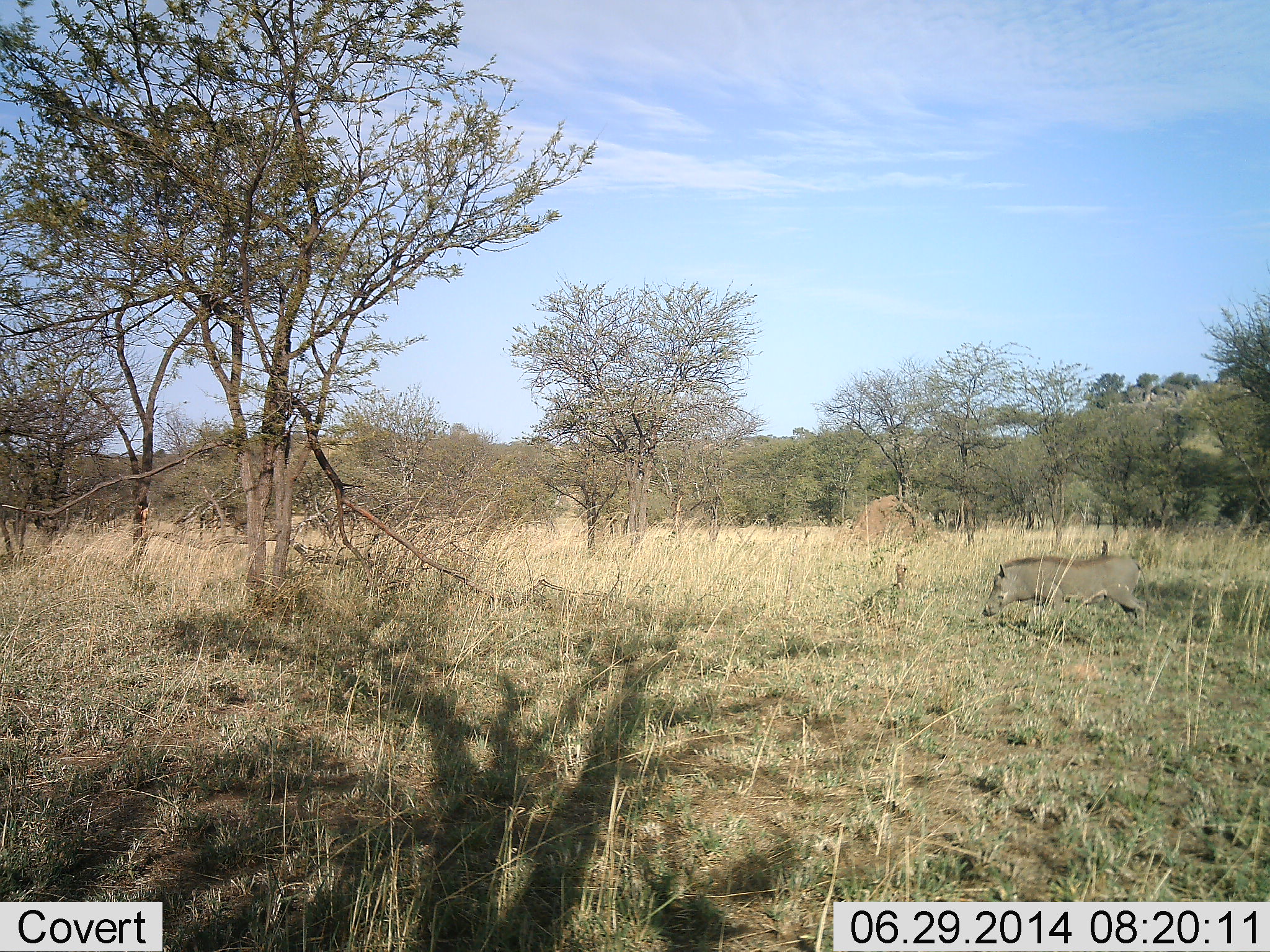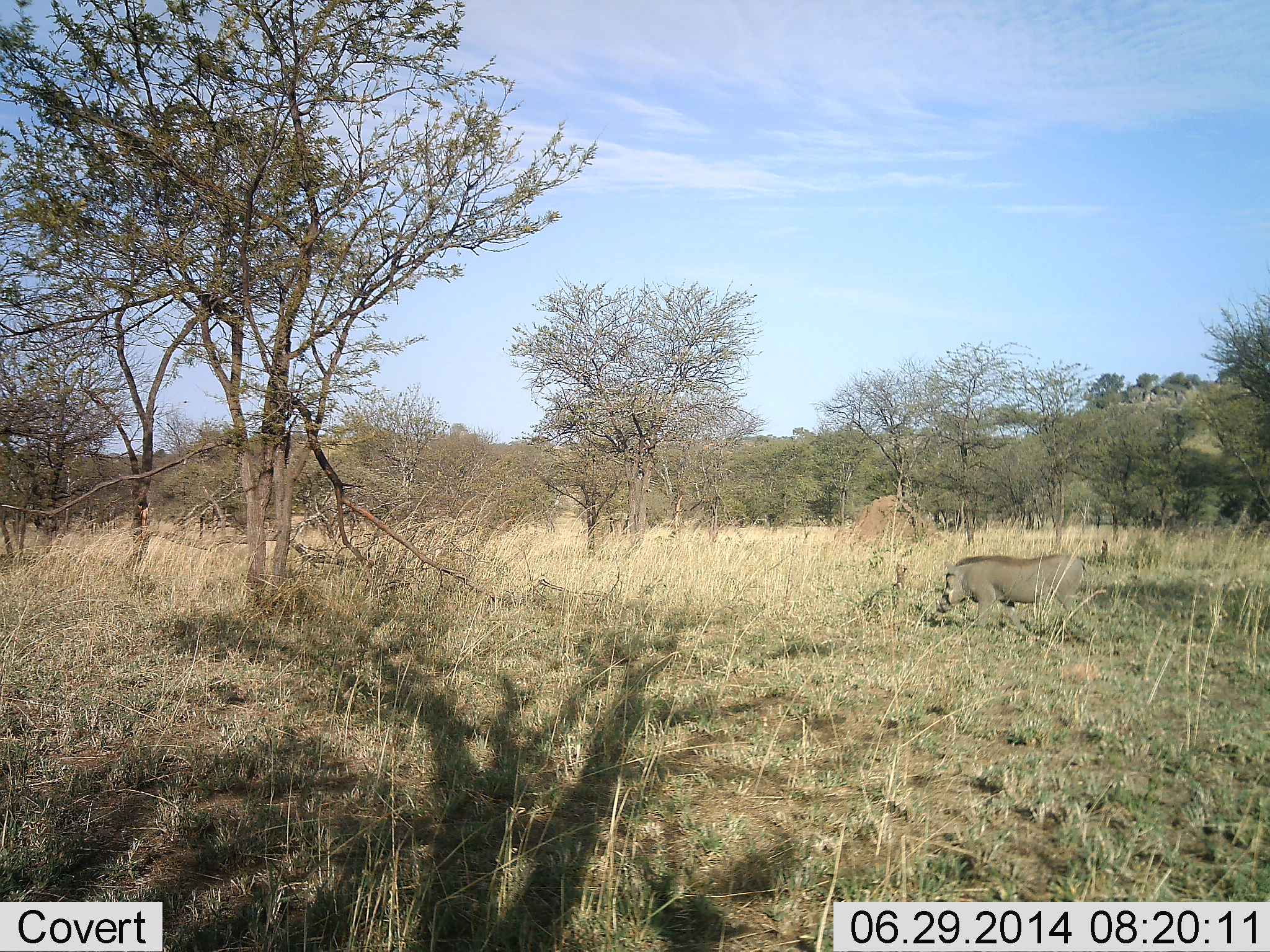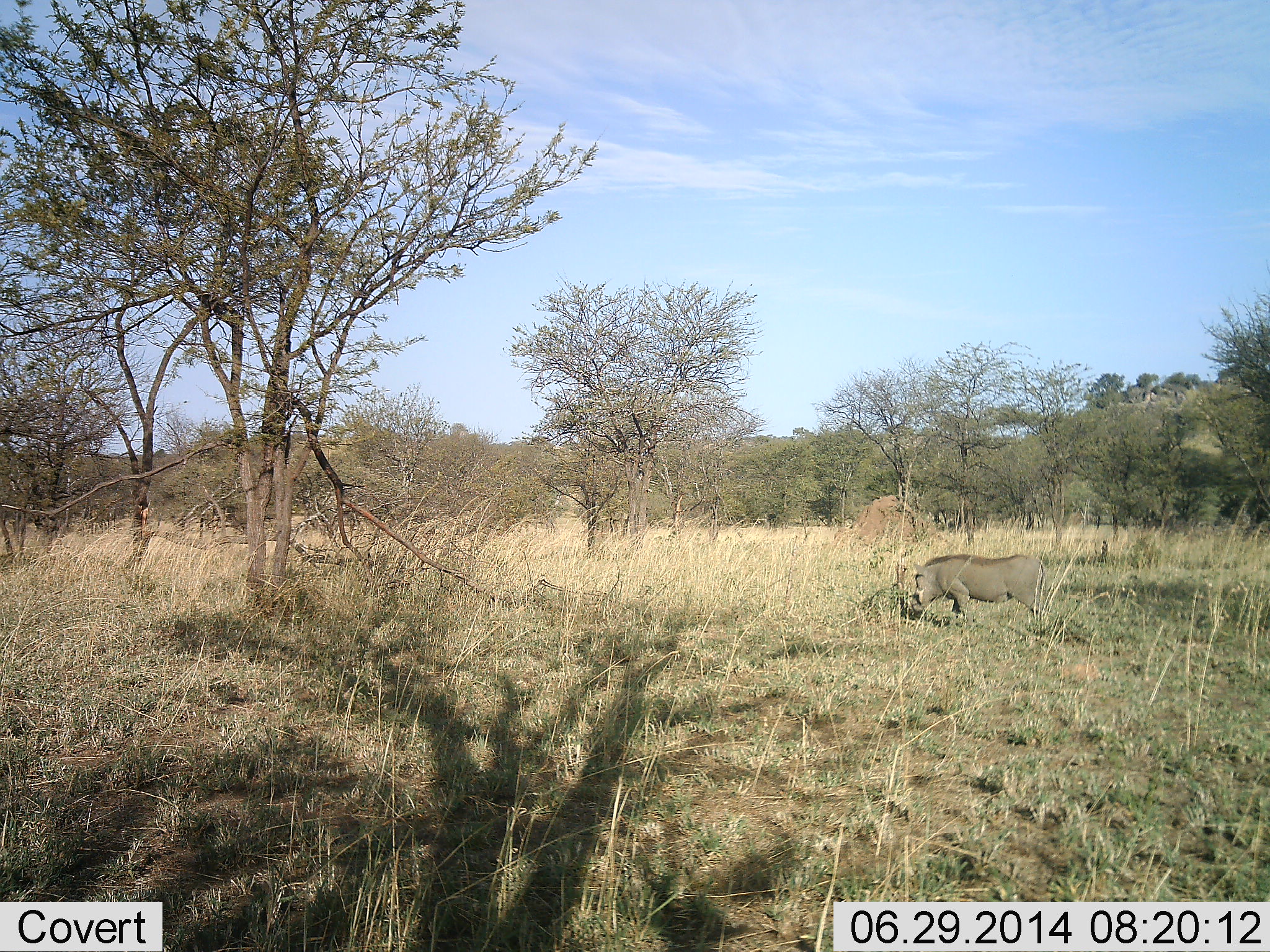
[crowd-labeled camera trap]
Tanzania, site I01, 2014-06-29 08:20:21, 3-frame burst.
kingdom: Animalia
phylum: Chordata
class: Mammalia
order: Artiodactyla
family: Suidae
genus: Phacochoerus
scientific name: Phacochoerus africanus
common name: warthog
Warthog (Phacochoerus africanus), count 1. Behavior (volunteer vote fractions): standing 0%, resting 10%, moving 90%, interacting 0%. Young present (vote fraction): 0%. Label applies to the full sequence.